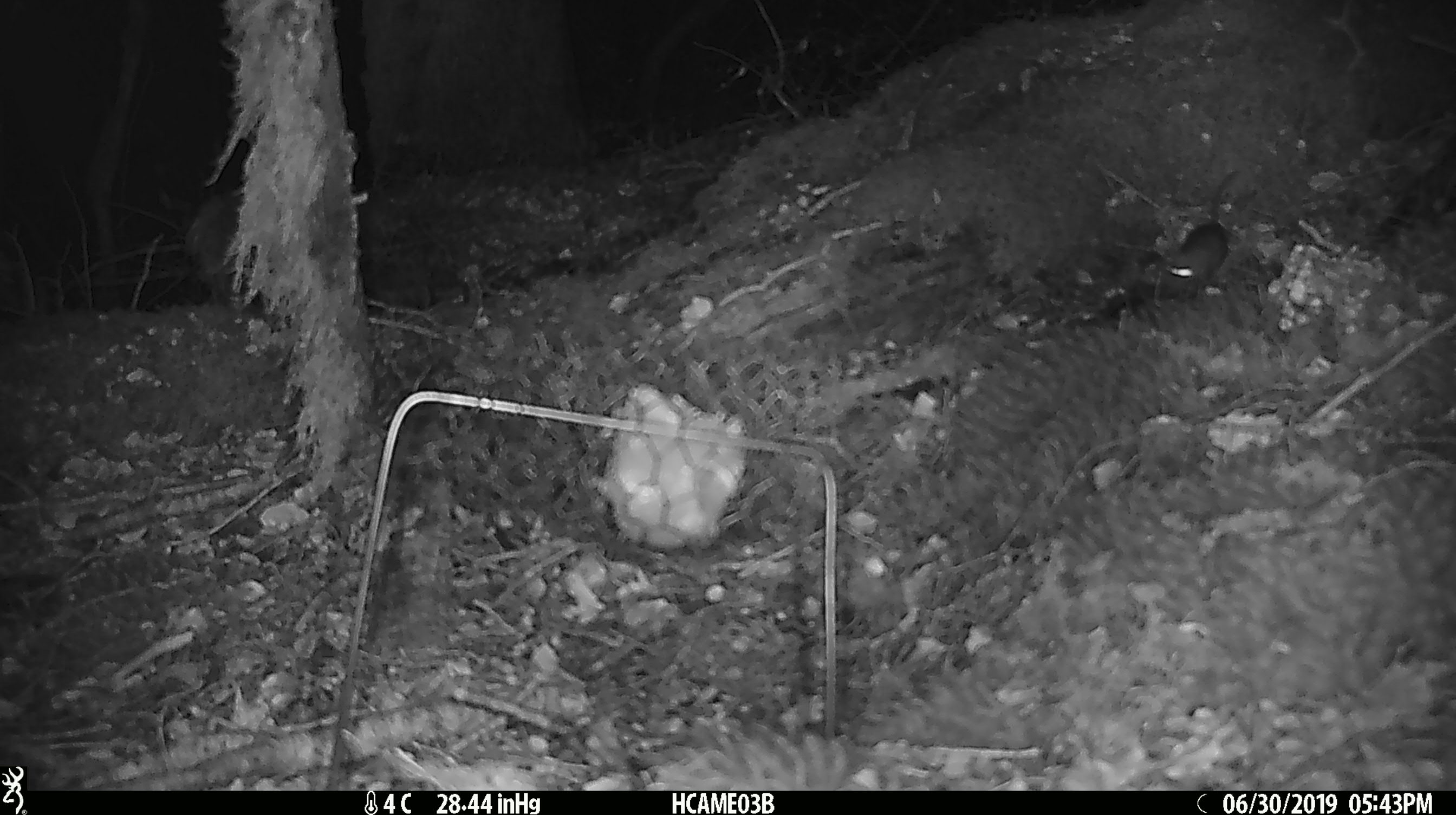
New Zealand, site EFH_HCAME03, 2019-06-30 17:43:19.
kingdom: Animalia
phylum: Chordata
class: Mammalia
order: Rodentia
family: Muridae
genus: Mus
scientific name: Mus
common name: mouse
Mouse (Mus).